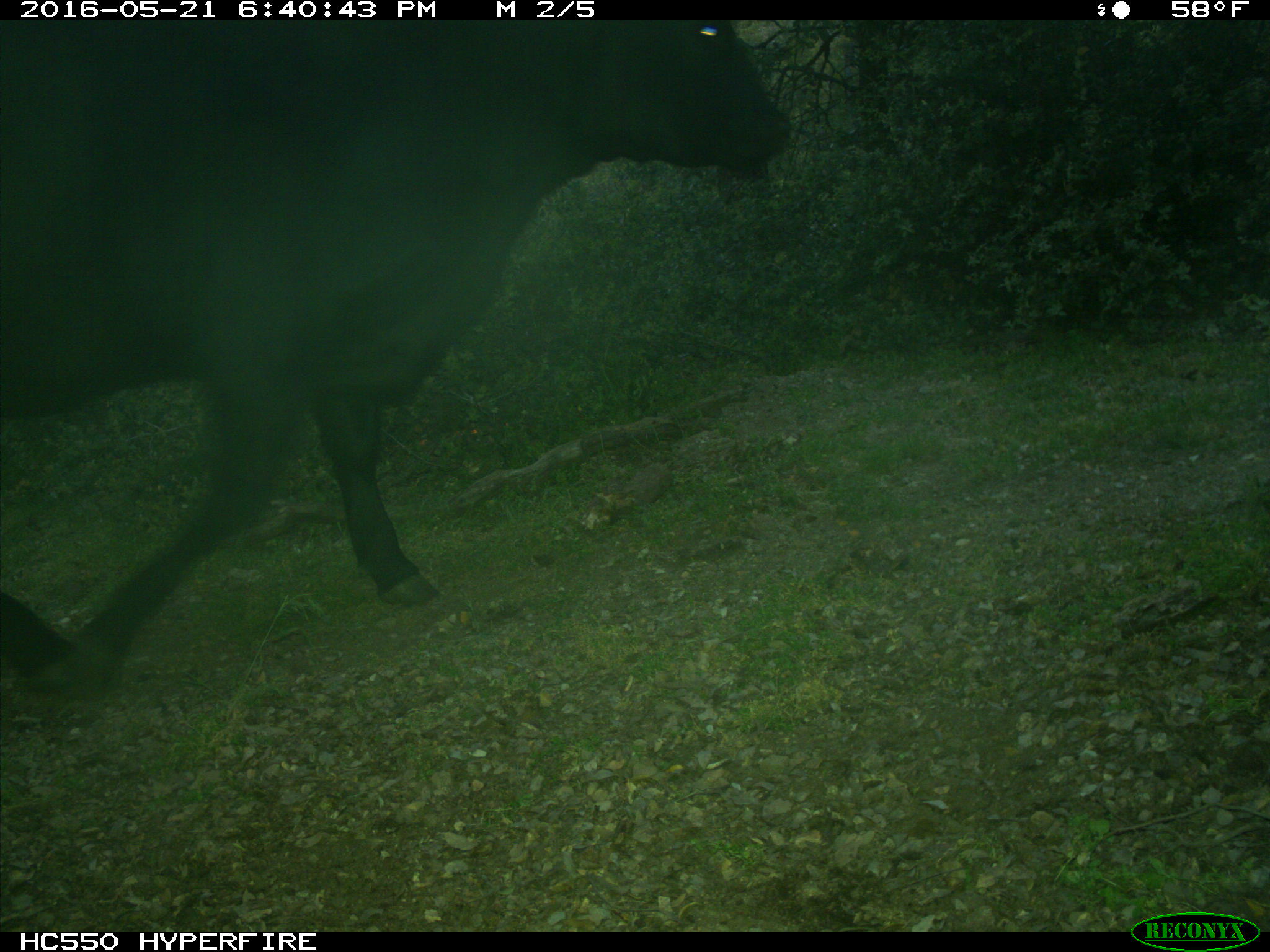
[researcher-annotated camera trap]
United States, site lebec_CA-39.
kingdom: Animalia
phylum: Chordata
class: Mammalia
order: Artiodactyla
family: Bovidae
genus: Bos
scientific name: Bos taurus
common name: domestic cow